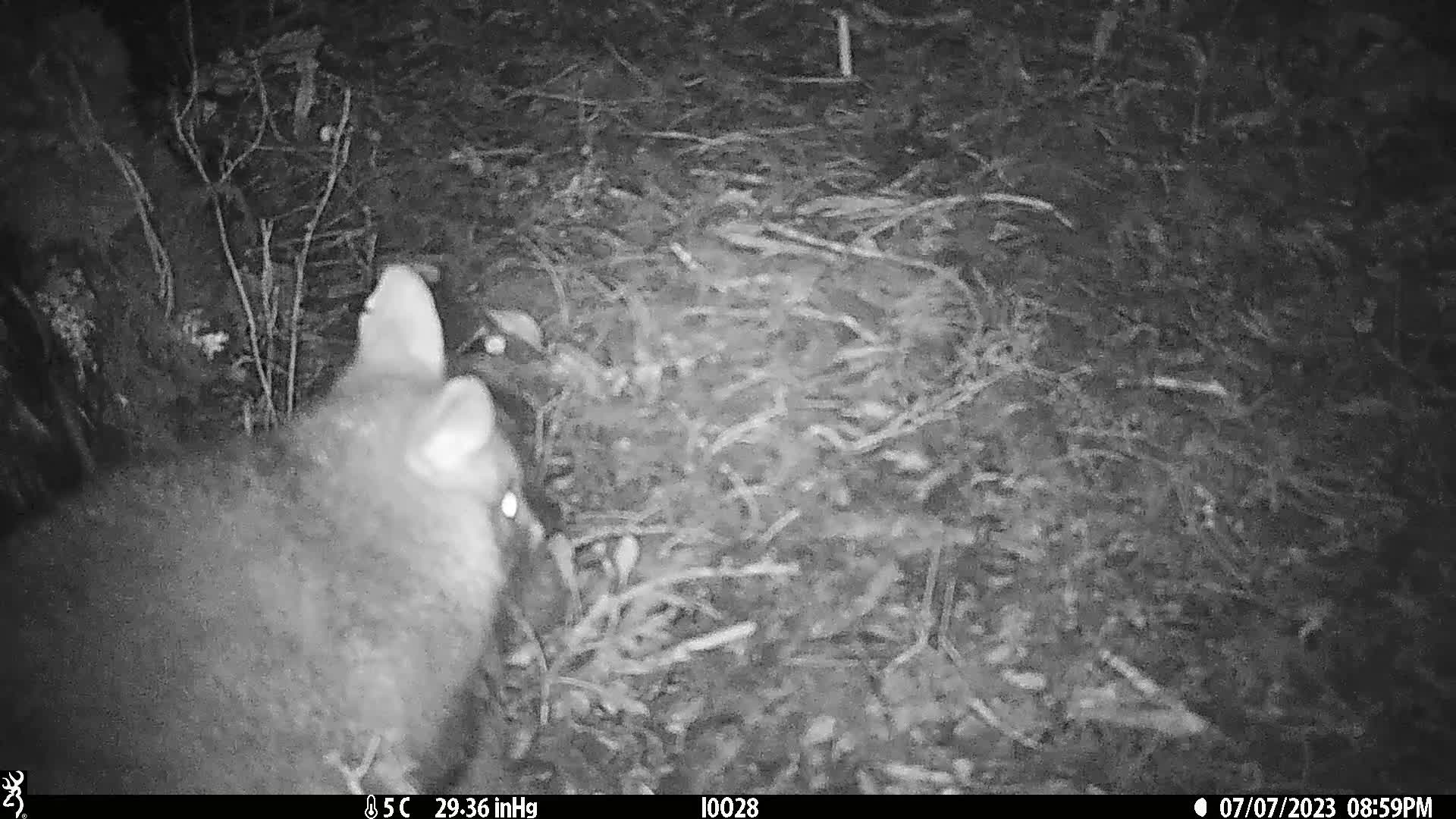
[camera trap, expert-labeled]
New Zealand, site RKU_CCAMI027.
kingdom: Animalia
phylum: Chordata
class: Mammalia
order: Diprotodontia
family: Phalangeridae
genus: Trichosurus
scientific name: Trichosurus vulpecula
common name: common brushtail possum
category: possum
Possum (common brushtail possum) (Trichosurus vulpecula).